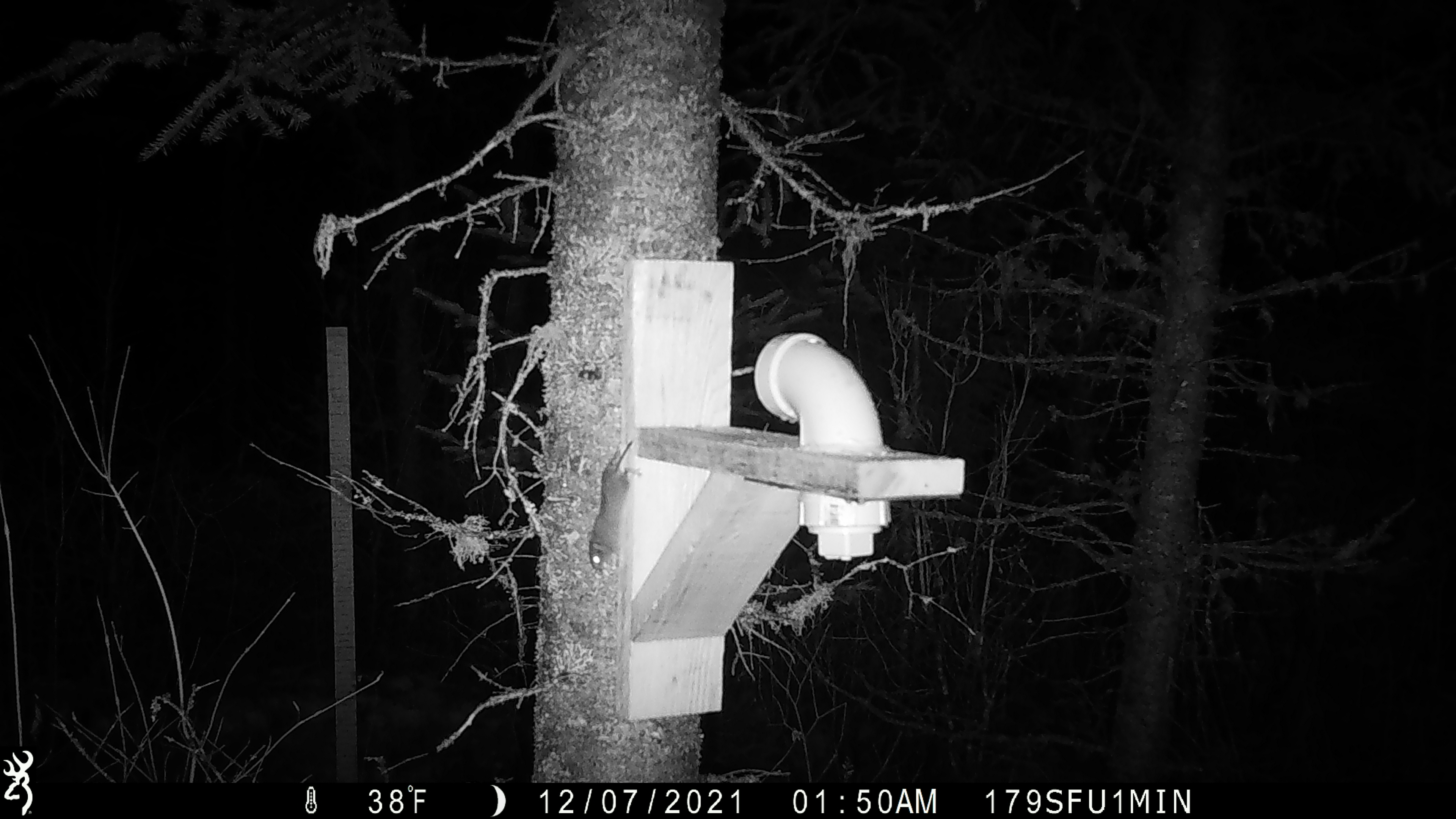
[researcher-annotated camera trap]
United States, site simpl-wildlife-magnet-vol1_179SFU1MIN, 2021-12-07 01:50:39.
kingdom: Animalia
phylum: Chordata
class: Mammalia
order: Rodentia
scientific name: Rodentia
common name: mouse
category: mouse sp.